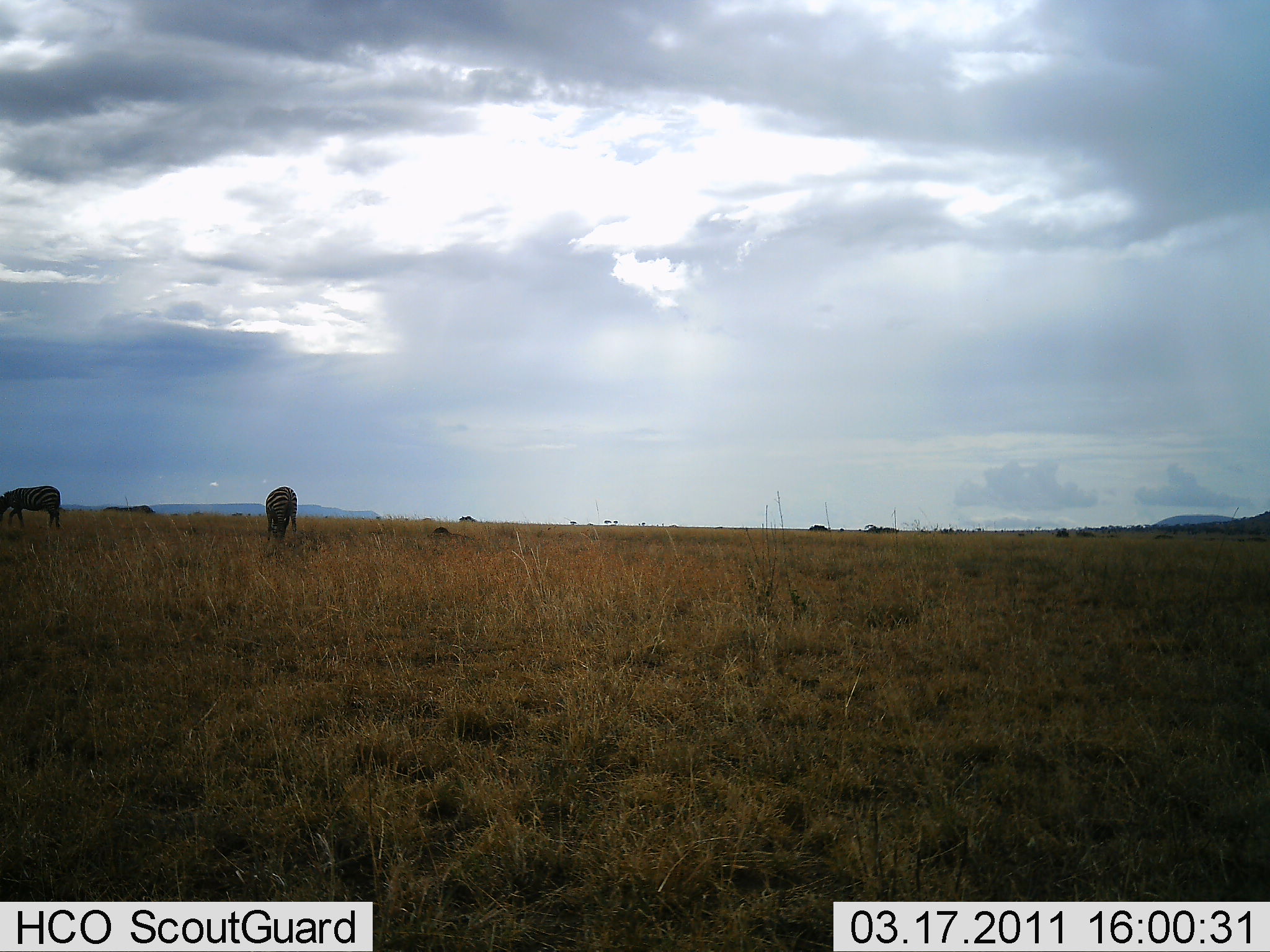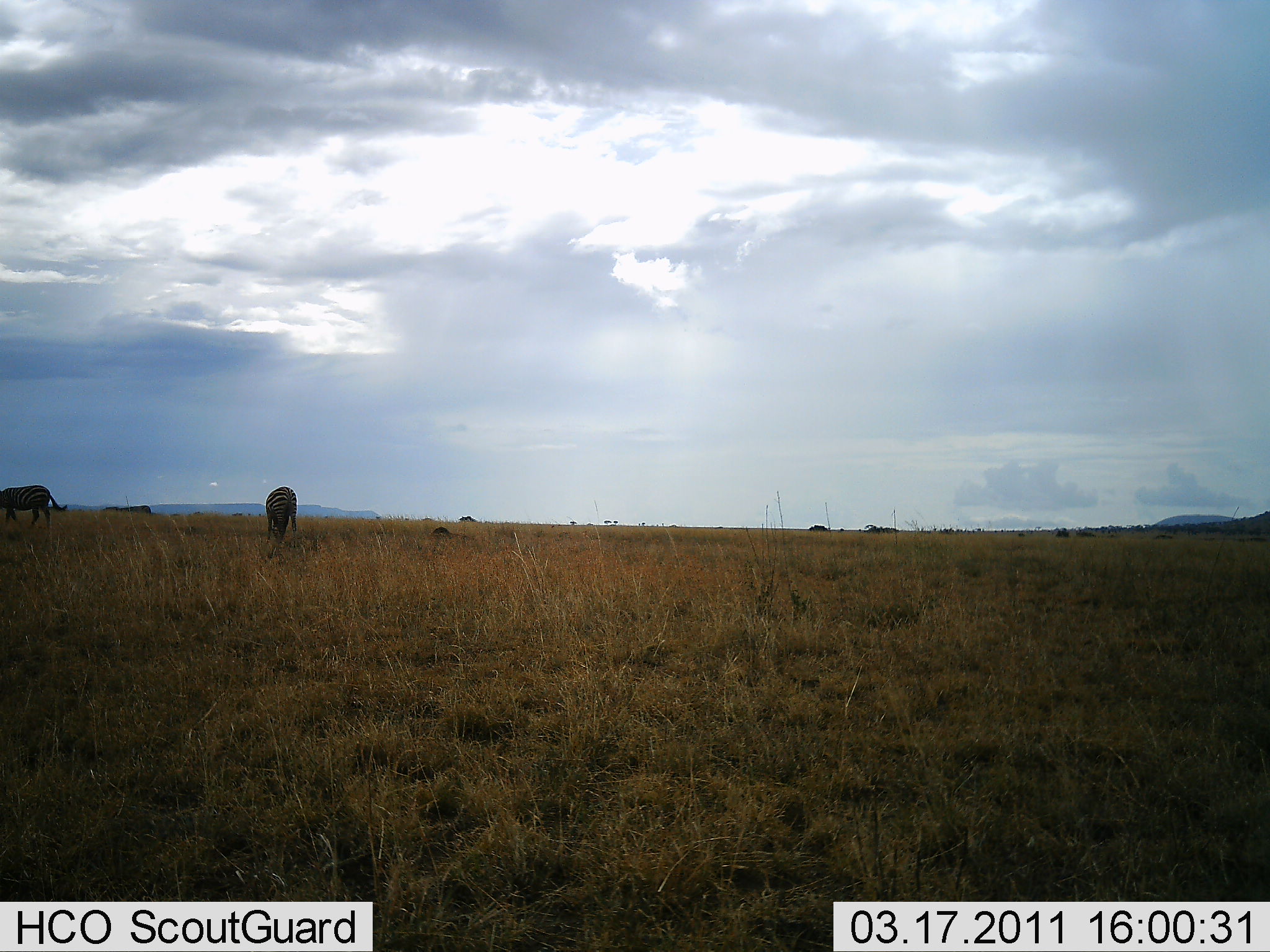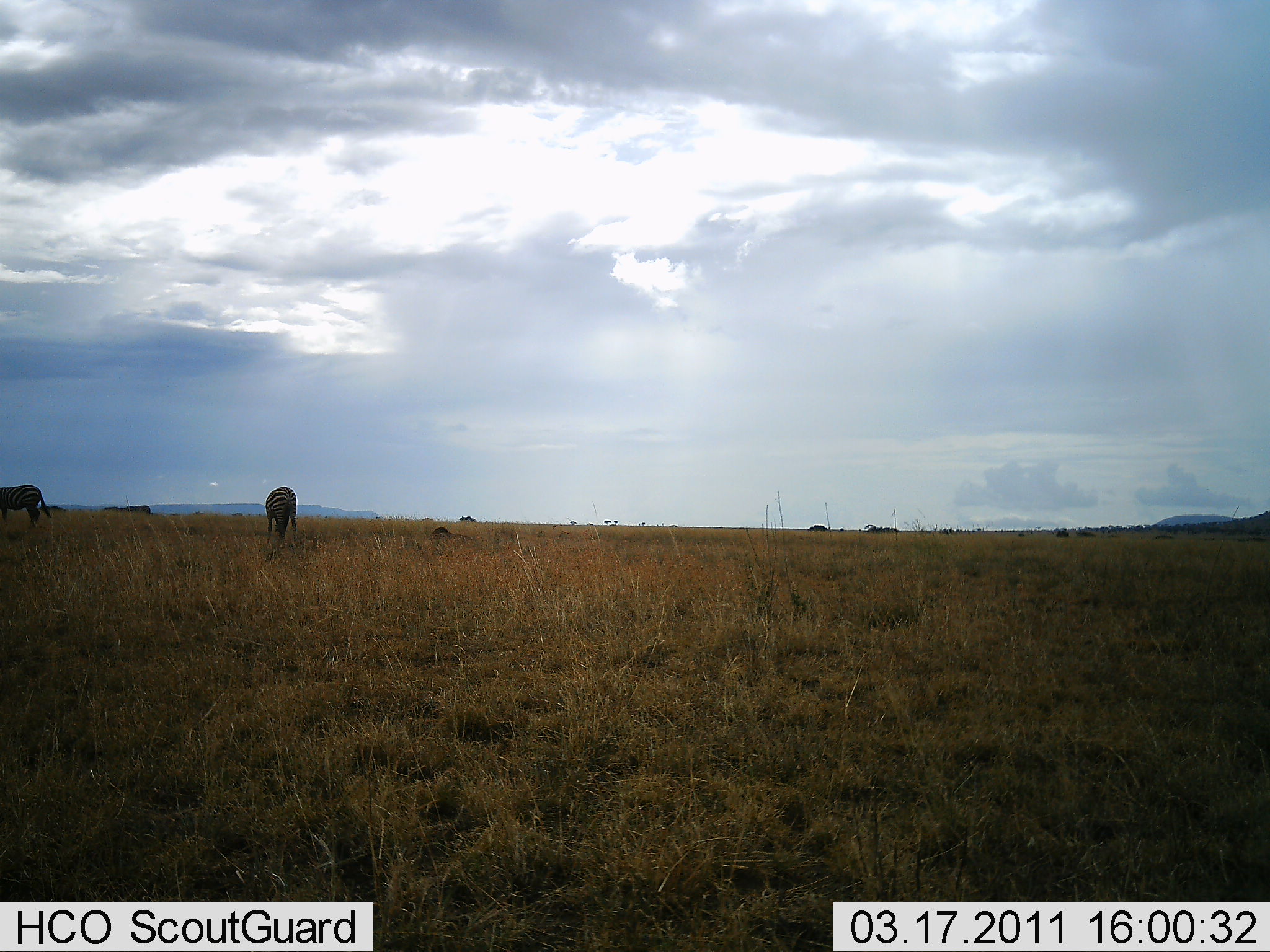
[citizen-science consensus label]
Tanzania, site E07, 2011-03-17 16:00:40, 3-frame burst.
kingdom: Animalia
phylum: Chordata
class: Mammalia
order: Perissodactyla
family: Equidae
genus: Equus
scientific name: Equus quagga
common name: plains zebra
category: zebra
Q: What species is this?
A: Zebra (plains zebra) (Equus quagga).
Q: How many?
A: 2.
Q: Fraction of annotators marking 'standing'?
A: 40%.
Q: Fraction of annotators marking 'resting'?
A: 0%.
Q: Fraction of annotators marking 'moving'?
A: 30%.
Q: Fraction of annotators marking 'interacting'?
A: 0%.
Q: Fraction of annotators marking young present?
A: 0%.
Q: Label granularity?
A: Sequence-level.